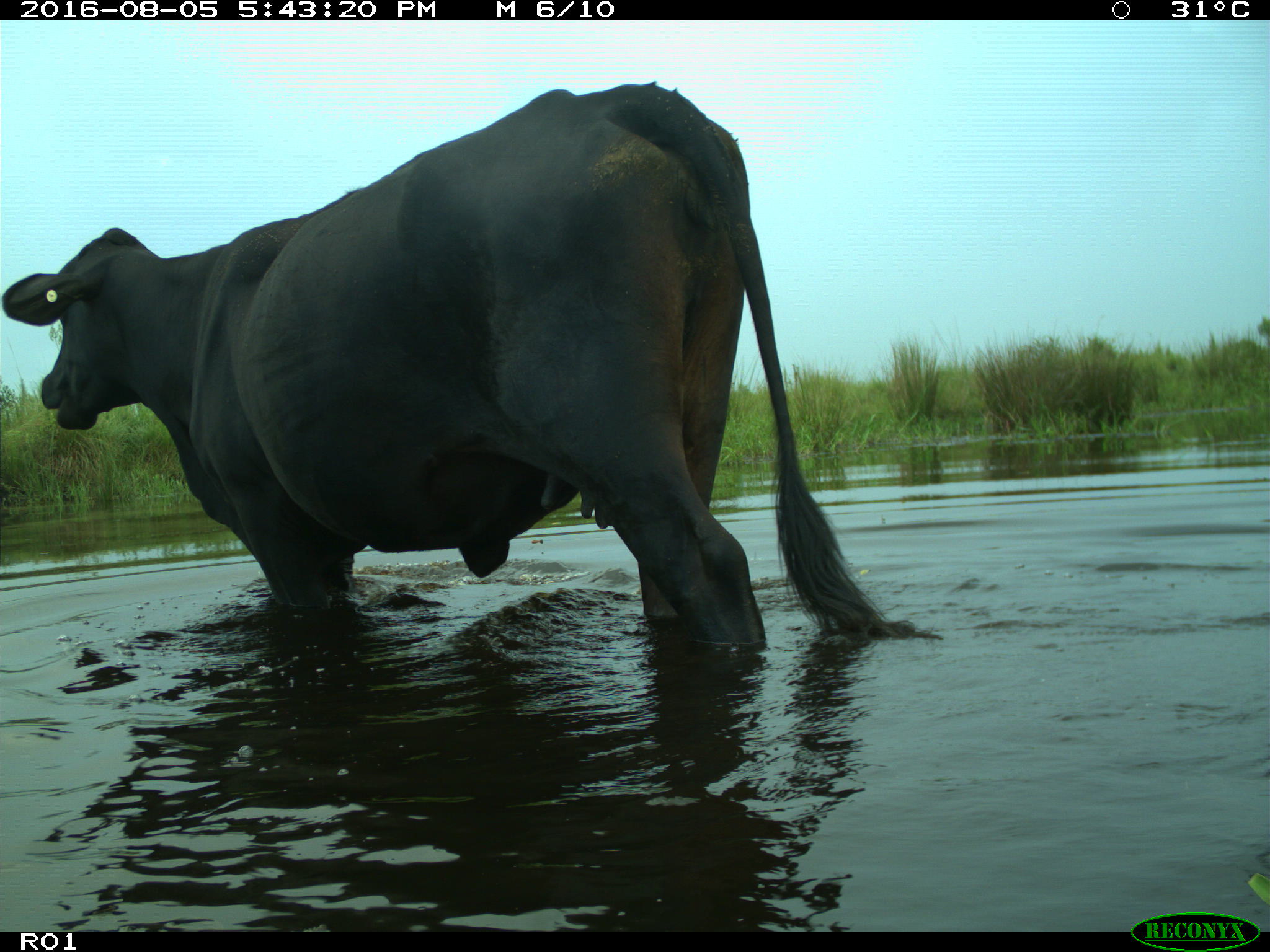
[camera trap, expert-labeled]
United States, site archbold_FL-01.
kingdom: Animalia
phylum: Chordata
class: Mammalia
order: Artiodactyla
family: Bovidae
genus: Bos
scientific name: Bos taurus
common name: domestic cow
Bos taurus (domestic cow).